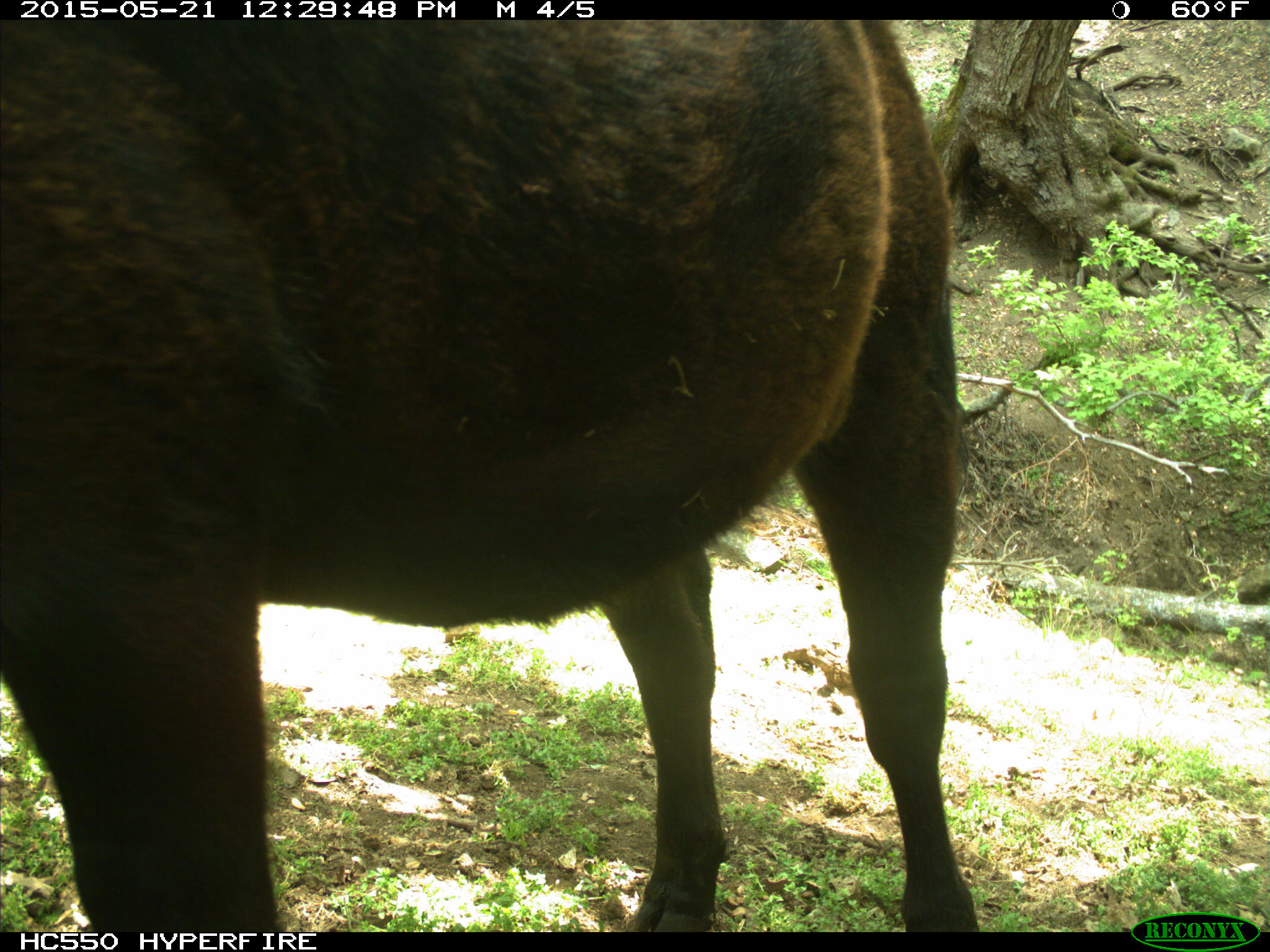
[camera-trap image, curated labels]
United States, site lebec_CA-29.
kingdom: Animalia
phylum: Chordata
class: Mammalia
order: Artiodactyla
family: Bovidae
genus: Bos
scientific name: Bos taurus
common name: domestic cow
Bos taurus (domestic cow).